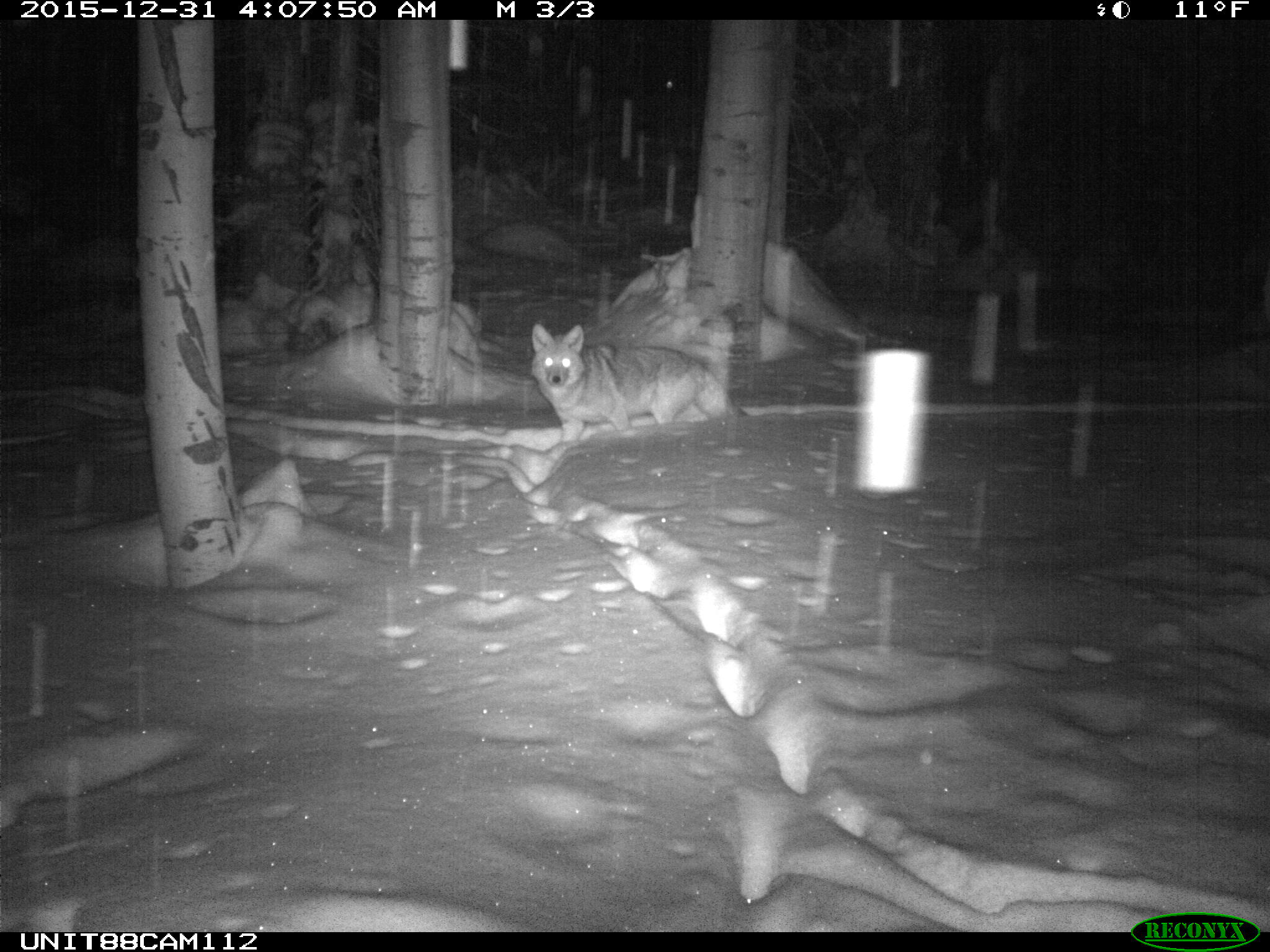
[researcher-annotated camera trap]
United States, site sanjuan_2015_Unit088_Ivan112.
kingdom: Animalia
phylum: Chordata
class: Mammalia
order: Carnivora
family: Canidae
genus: Canis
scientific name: Canis latrans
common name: coyote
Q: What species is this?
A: Canis latrans (coyote).